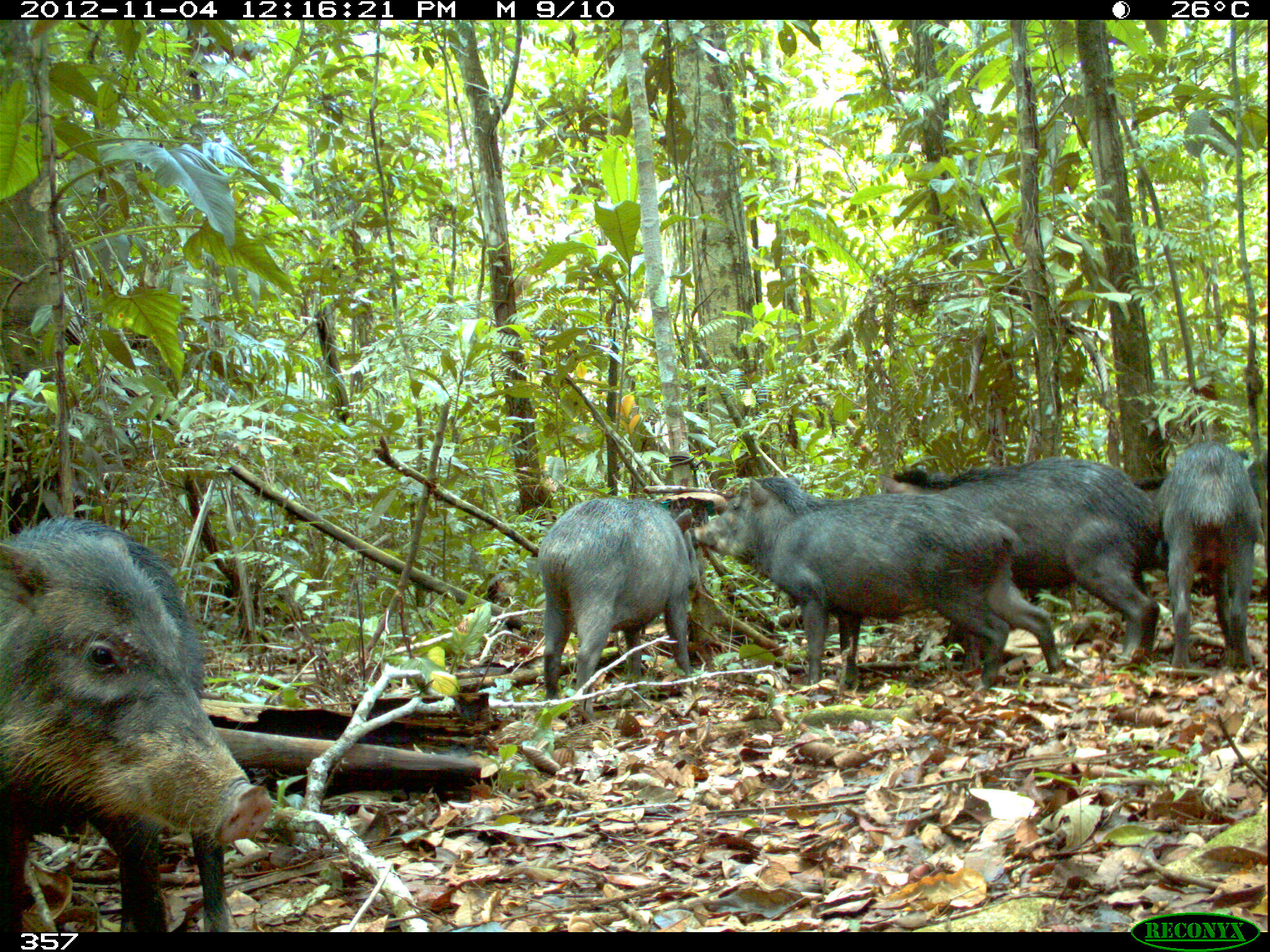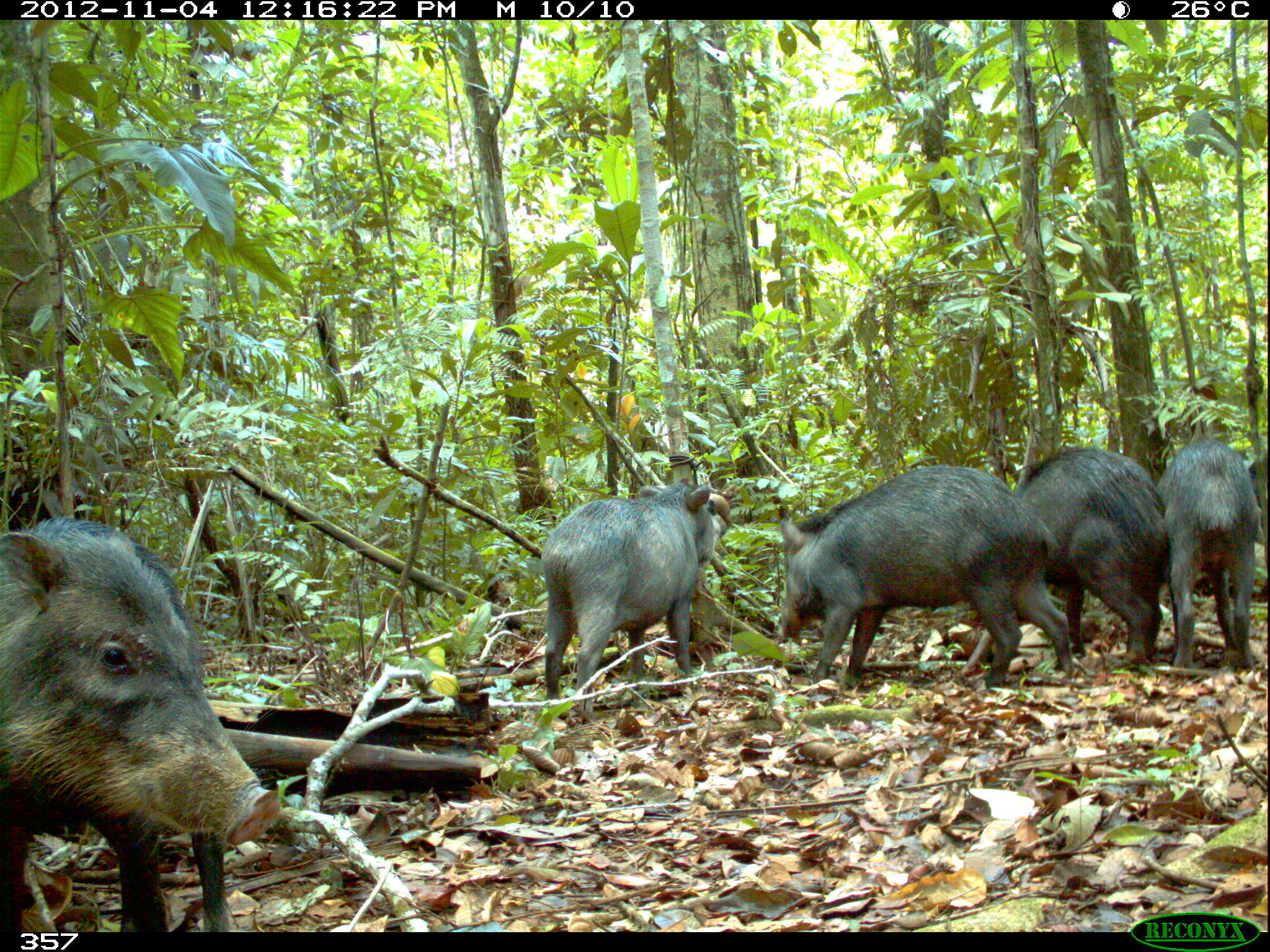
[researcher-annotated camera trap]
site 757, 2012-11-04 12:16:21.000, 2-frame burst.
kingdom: Animalia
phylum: Chordata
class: Mammalia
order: Artiodactyla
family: Tayassuidae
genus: Tayassu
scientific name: Tayassu pecari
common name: white-lipped peccary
Tayassu pecari (white-lipped peccary).